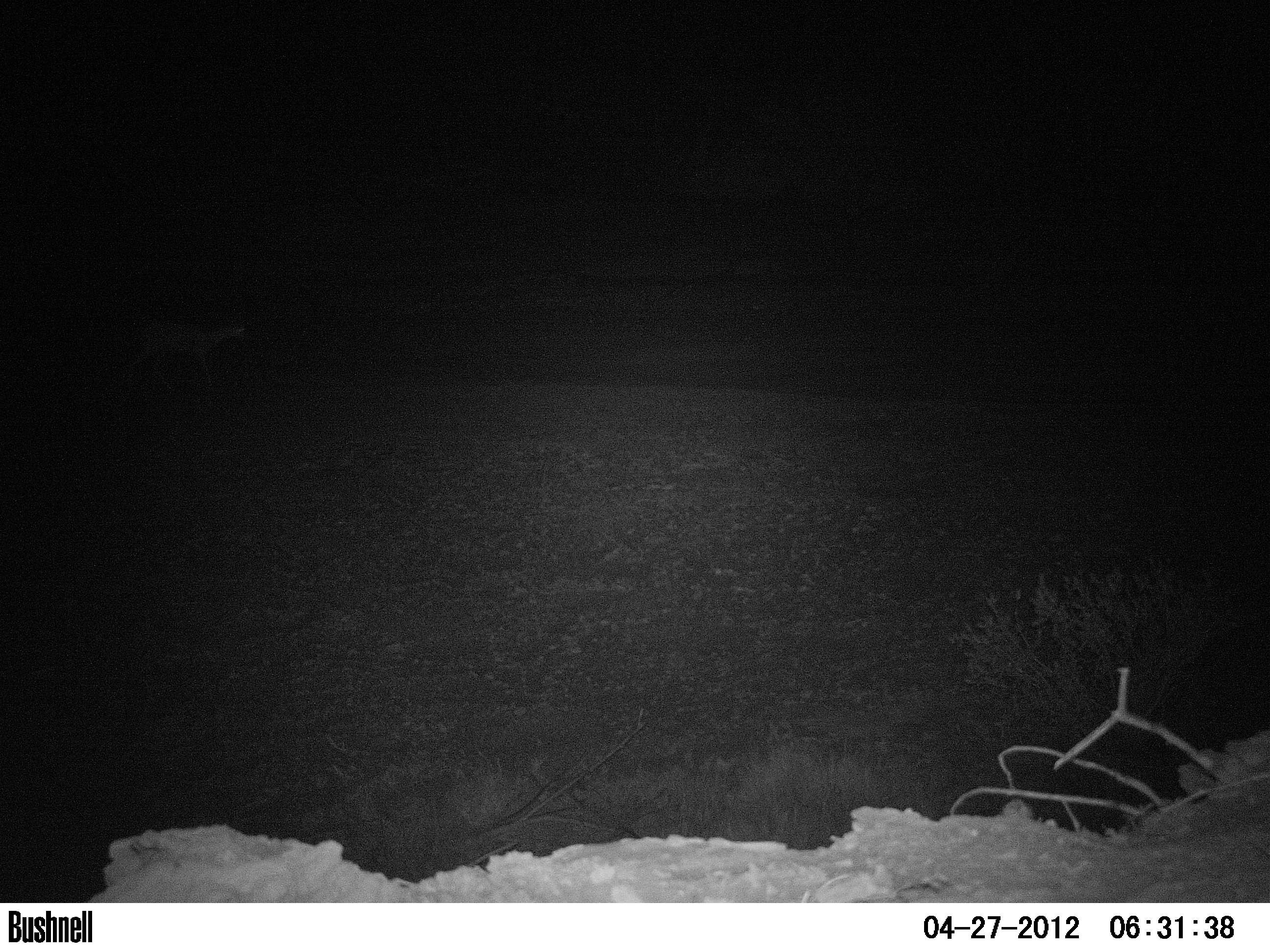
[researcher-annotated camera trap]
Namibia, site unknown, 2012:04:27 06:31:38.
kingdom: Animalia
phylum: Chordata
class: Mammalia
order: Rodentia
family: Hystricidae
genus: Hystrix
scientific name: Hystrix africaeaustralis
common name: cape porcupine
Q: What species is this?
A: Hystrix africaeaustralis (cape porcupine).